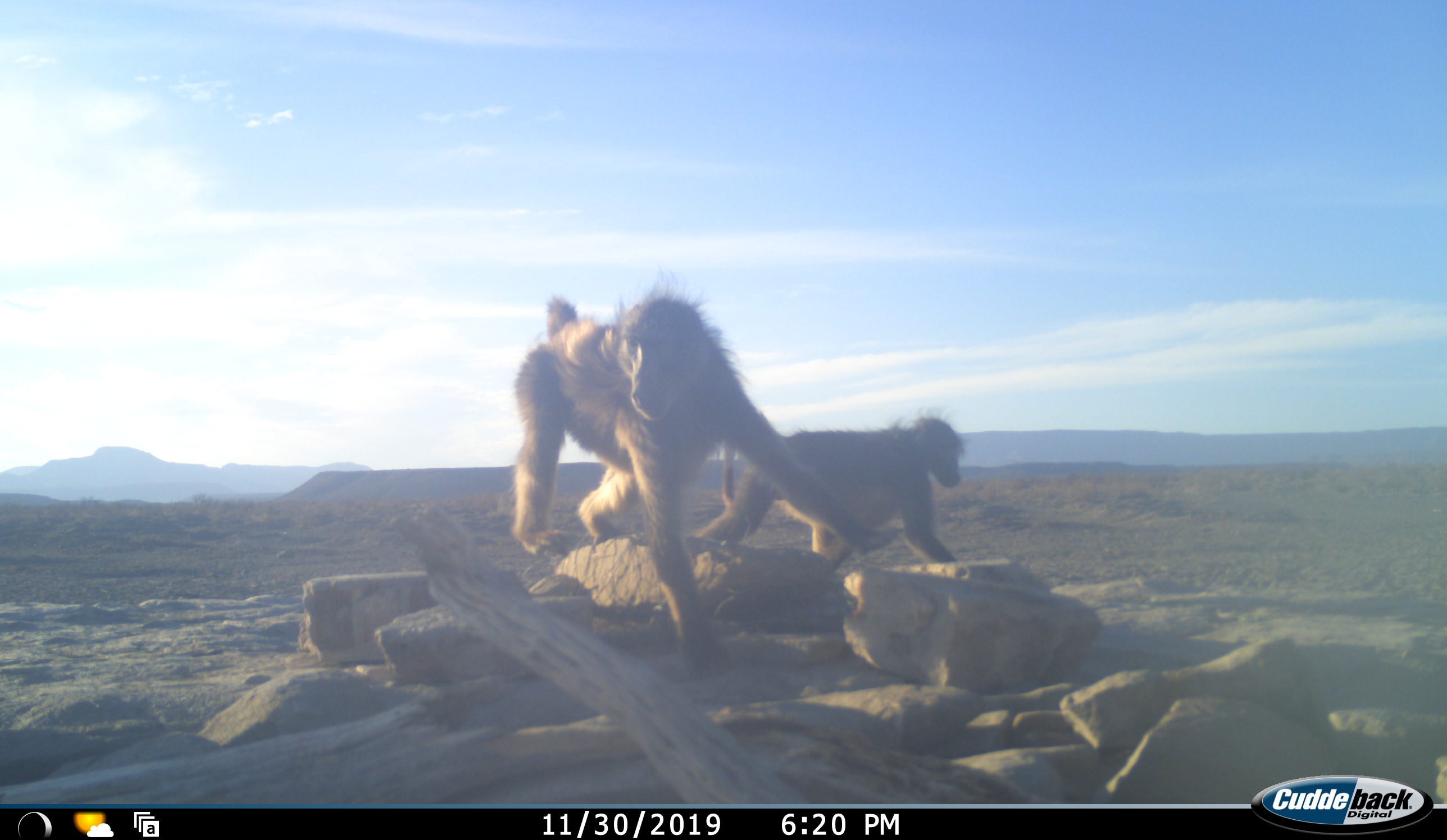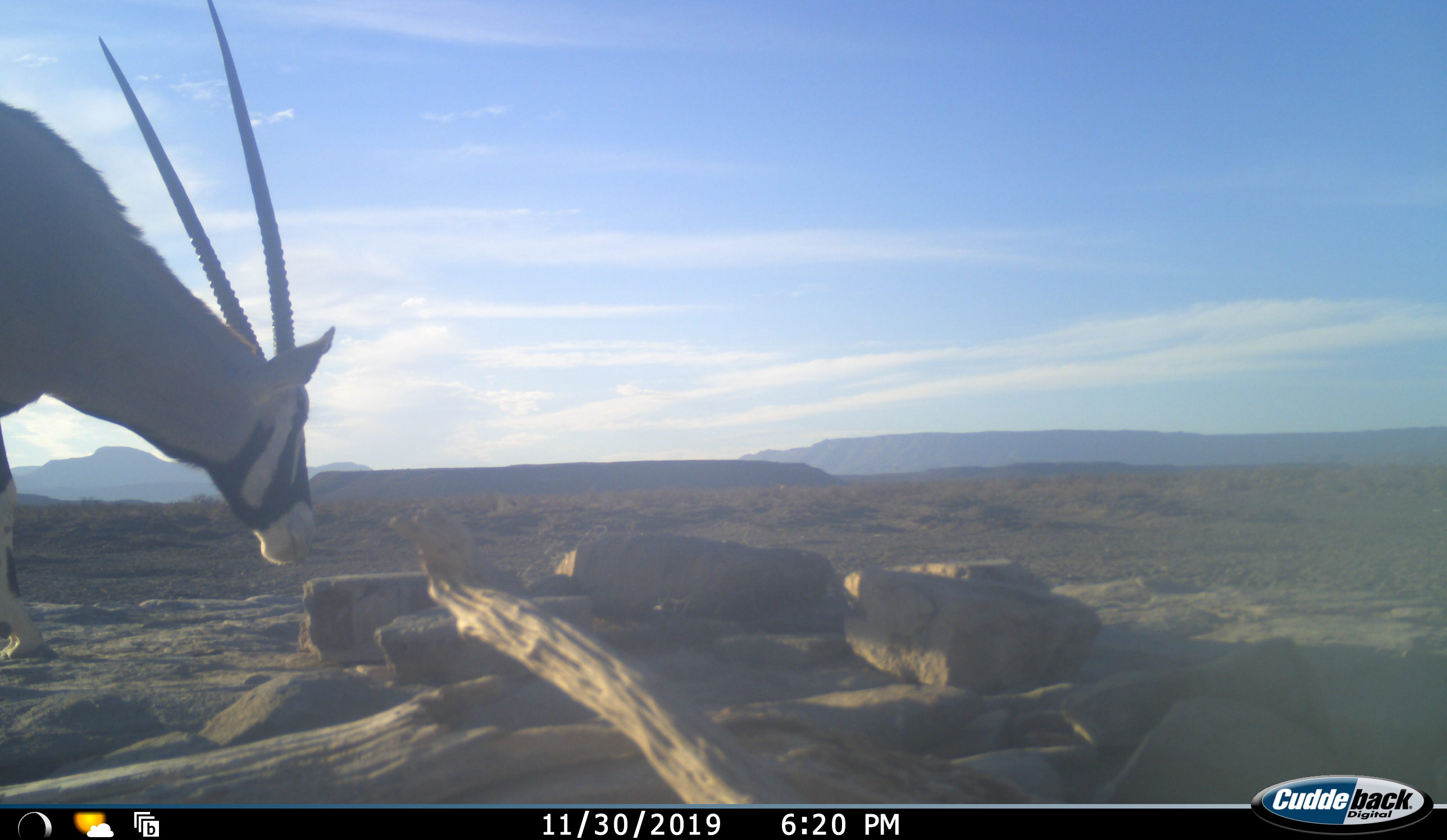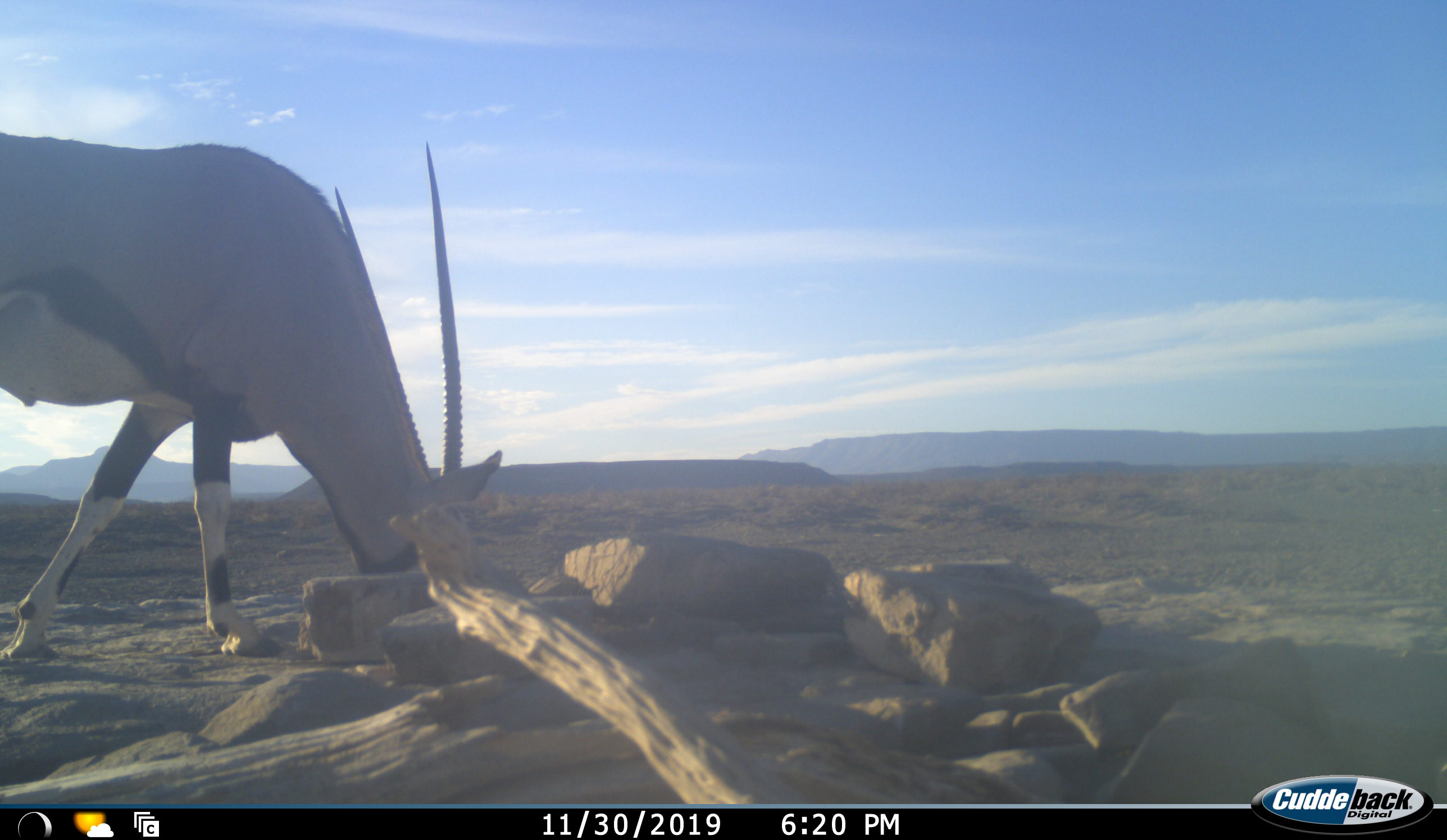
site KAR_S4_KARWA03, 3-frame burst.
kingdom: Animalia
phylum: Chordata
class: Mammalia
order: Primates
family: Cercopithecidae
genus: Papio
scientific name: Papio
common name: baboon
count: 2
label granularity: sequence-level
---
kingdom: Animalia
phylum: Chordata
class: Mammalia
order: Artiodactyla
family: Bovidae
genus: Oryx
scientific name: Oryx gazella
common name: gemsbok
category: oryx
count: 1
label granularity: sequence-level